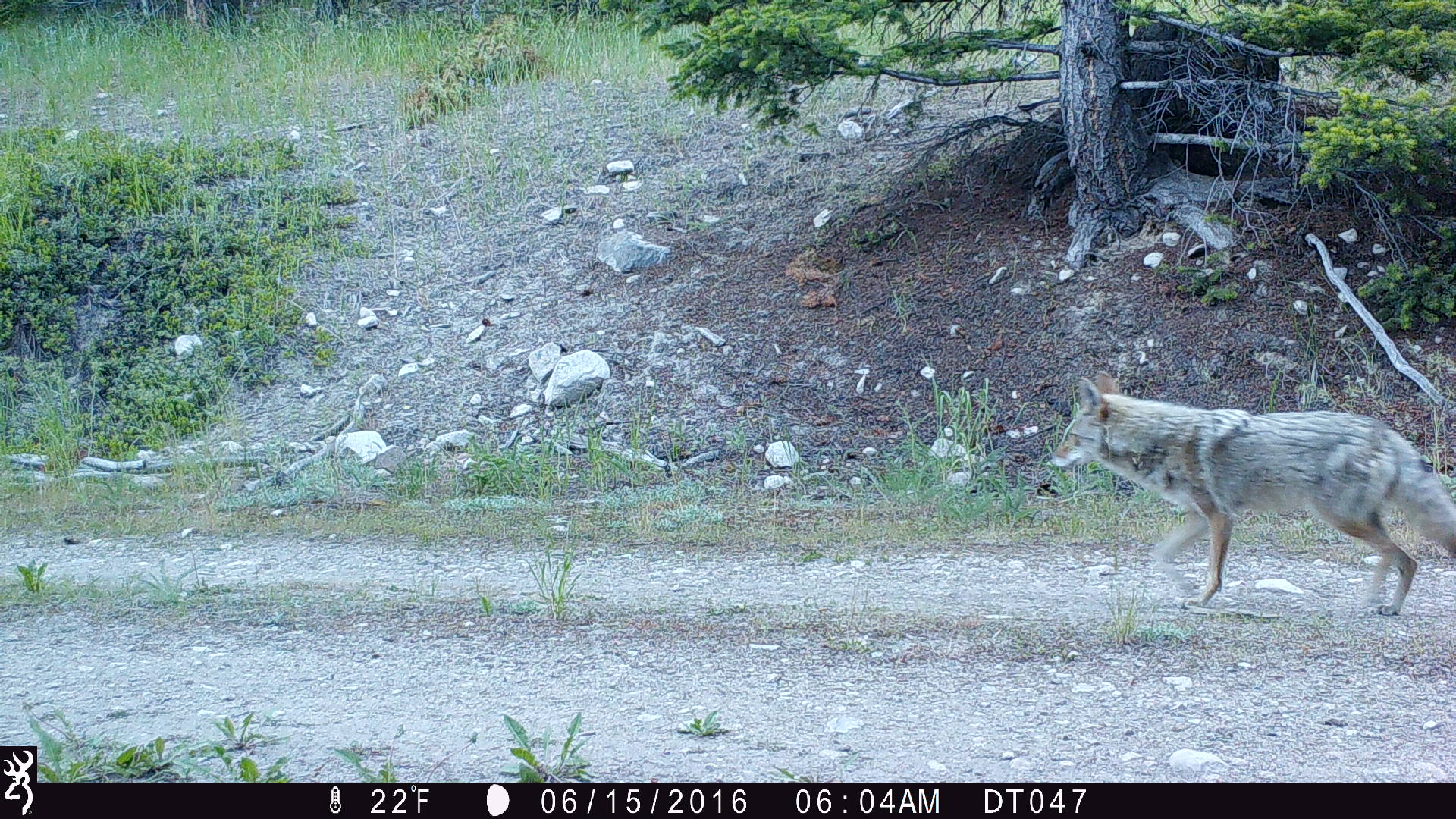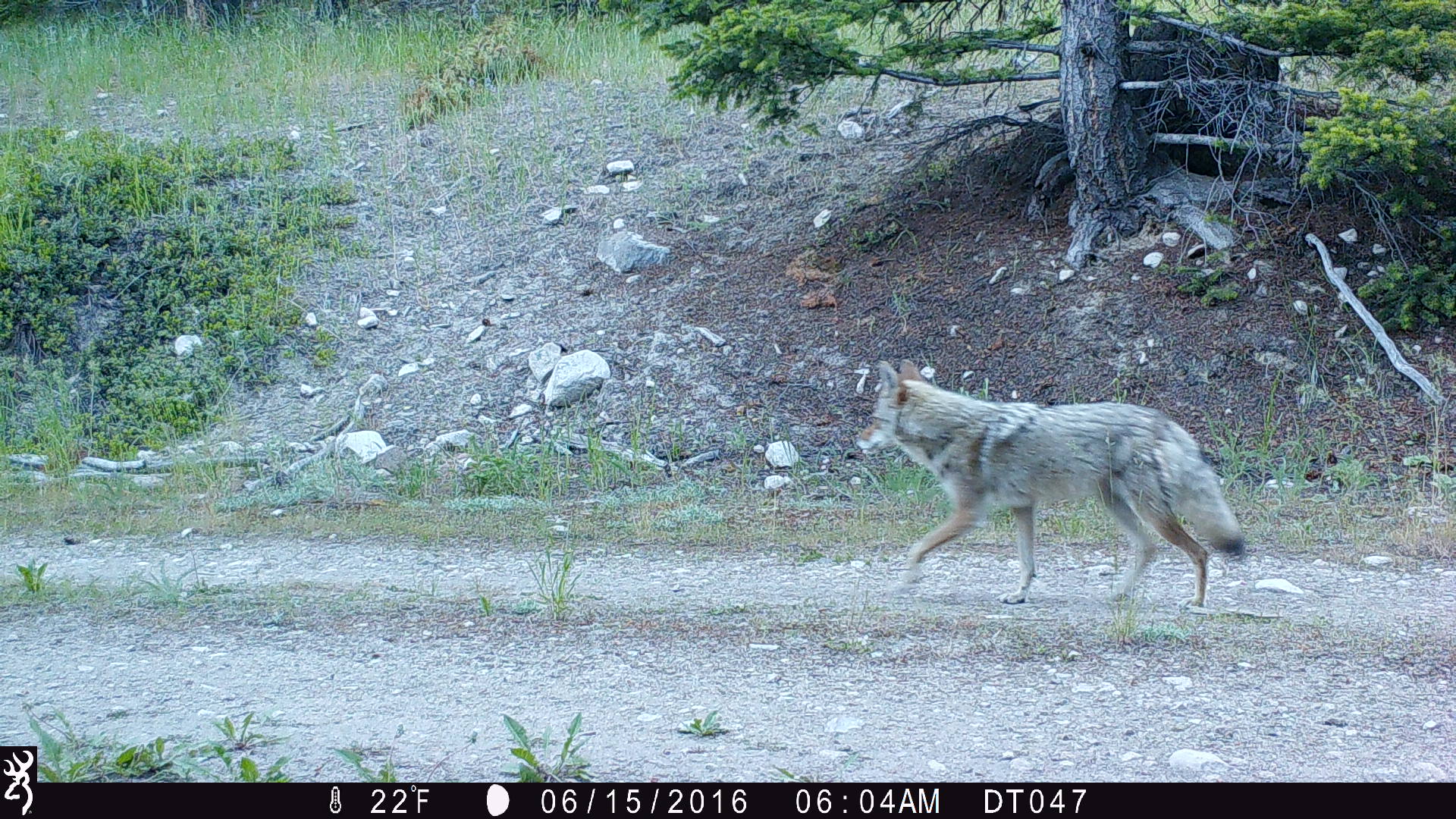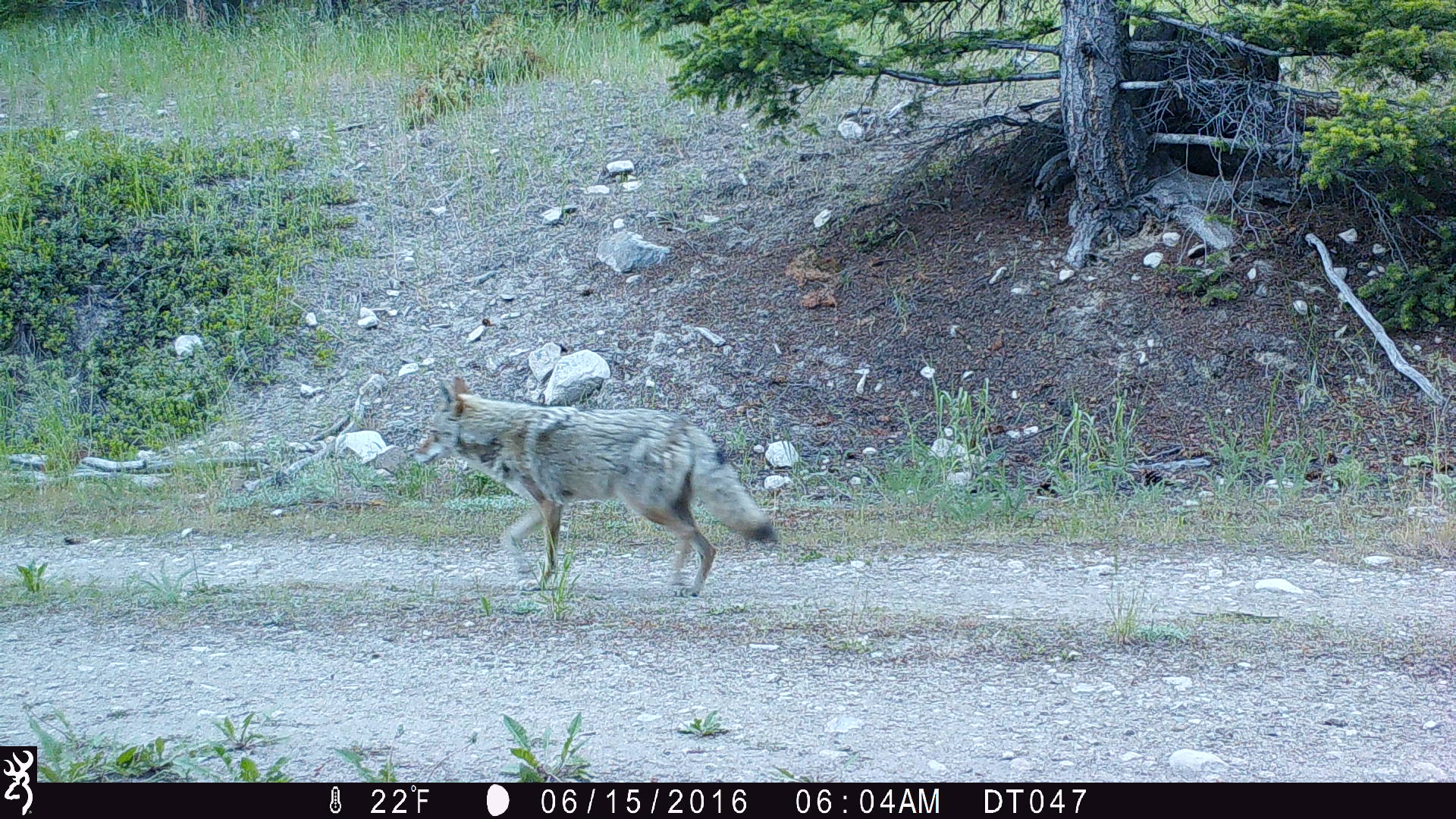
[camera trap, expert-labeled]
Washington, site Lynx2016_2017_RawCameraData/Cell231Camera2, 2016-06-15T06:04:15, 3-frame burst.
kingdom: Animalia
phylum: Chordata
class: Mammalia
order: Carnivora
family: Canidae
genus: Canis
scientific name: Canis latrans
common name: coyote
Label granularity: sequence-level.